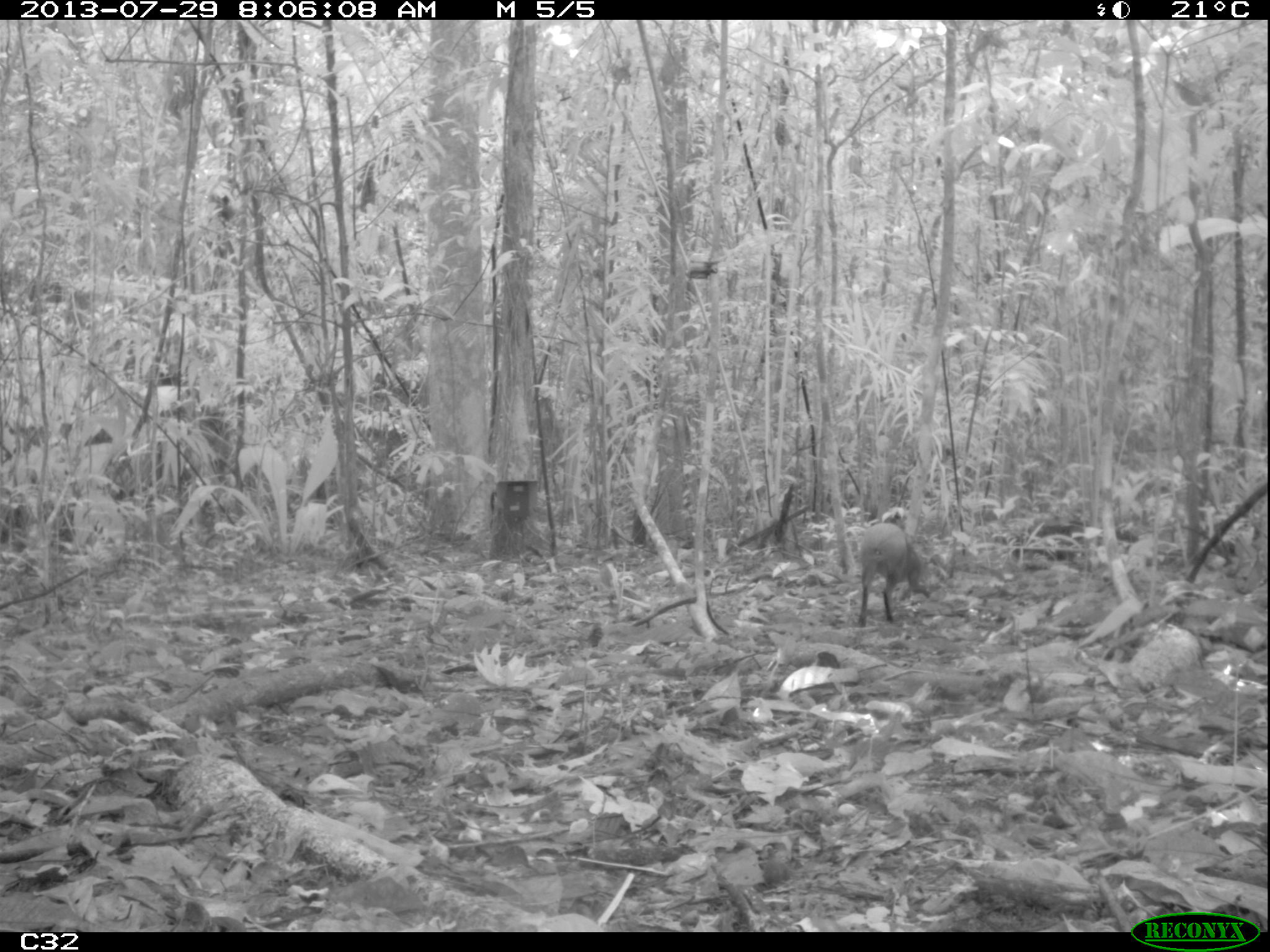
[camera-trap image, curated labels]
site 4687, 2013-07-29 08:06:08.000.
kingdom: Animalia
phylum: Chordata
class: Mammalia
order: Rodentia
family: Dasyproctidae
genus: Dasyprocta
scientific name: Dasyprocta leporina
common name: red-rumped agouti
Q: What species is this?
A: Dasyprocta leporina (red-rumped agouti).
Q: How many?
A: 1.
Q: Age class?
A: Adult.